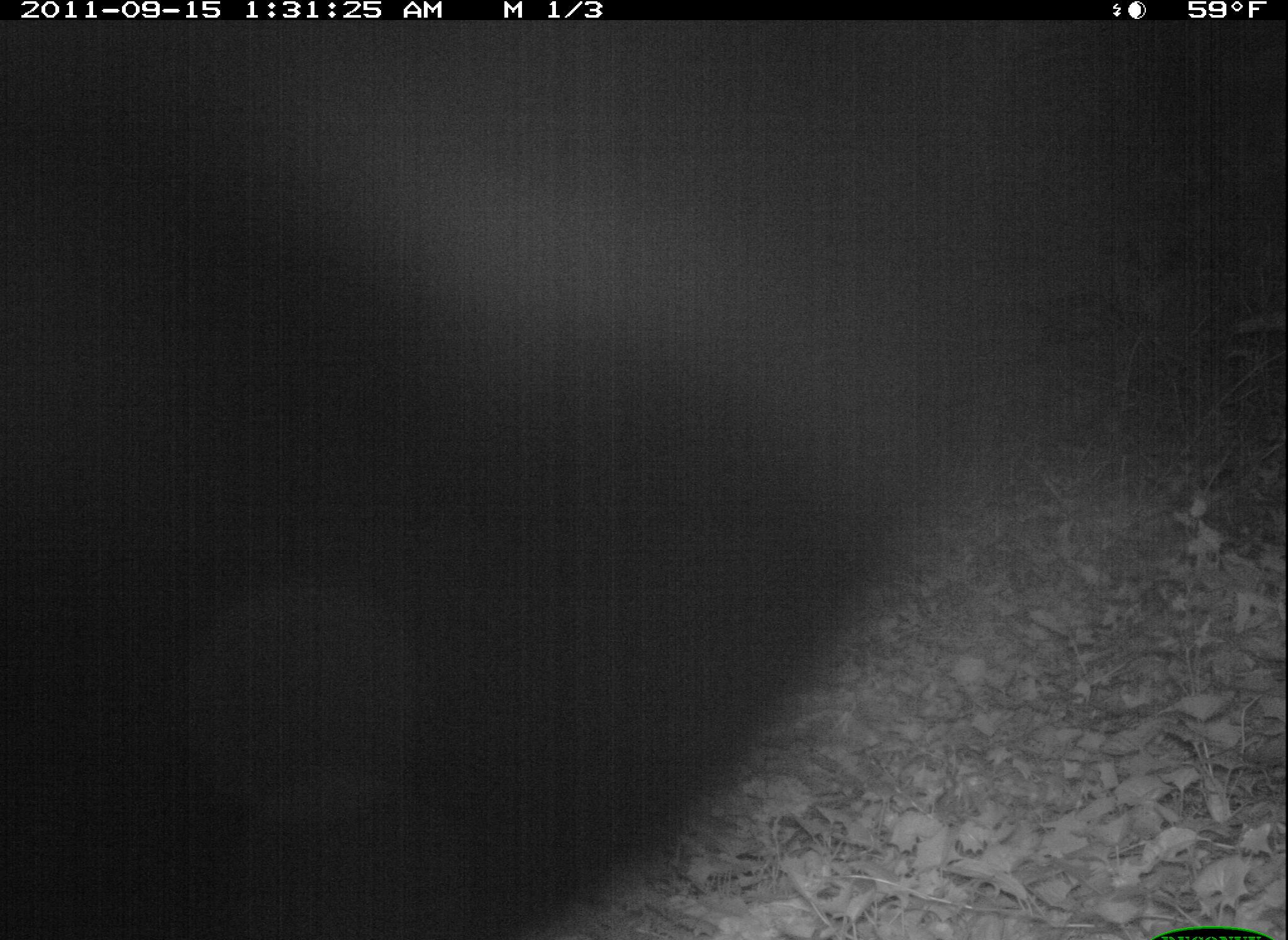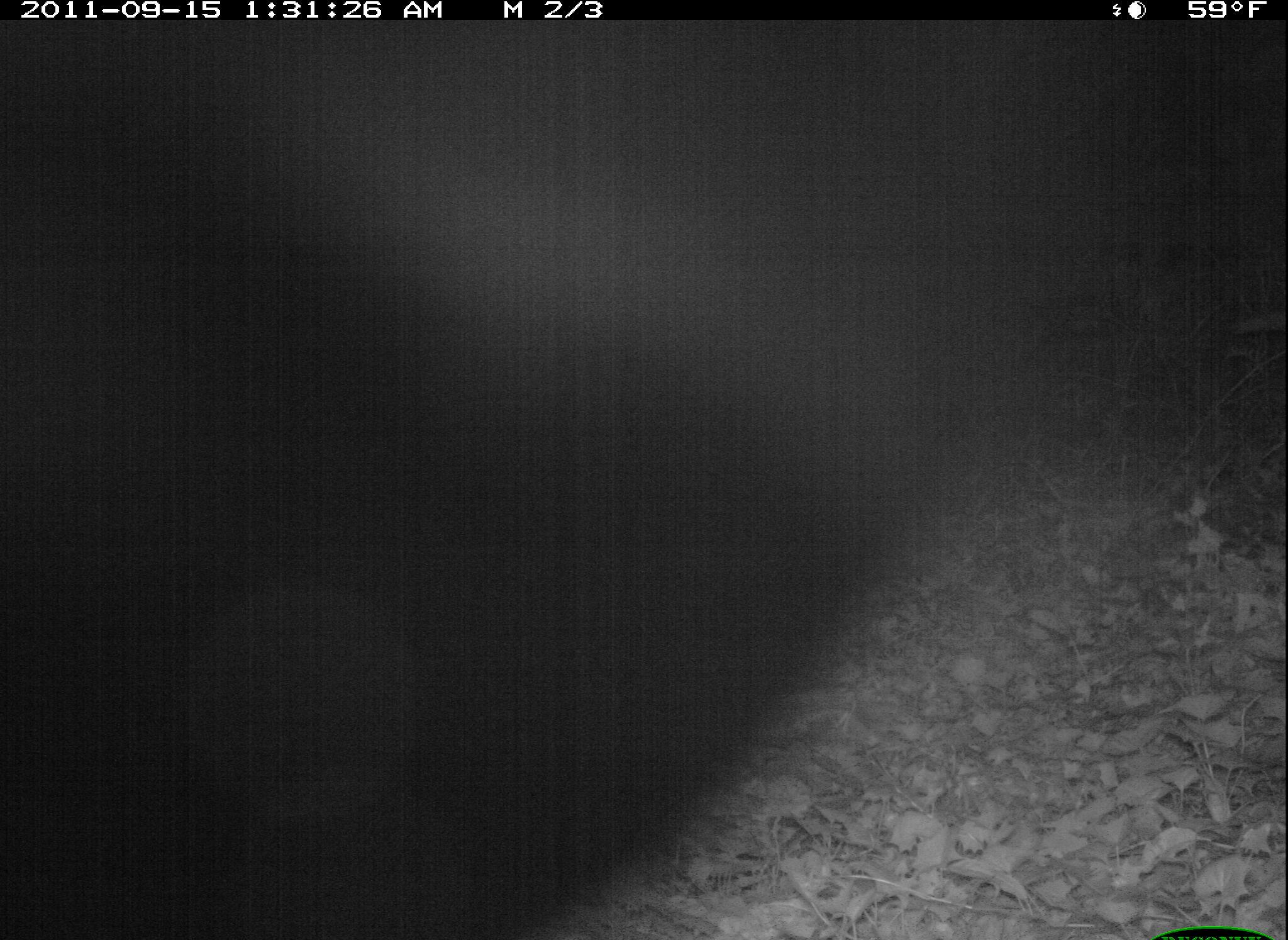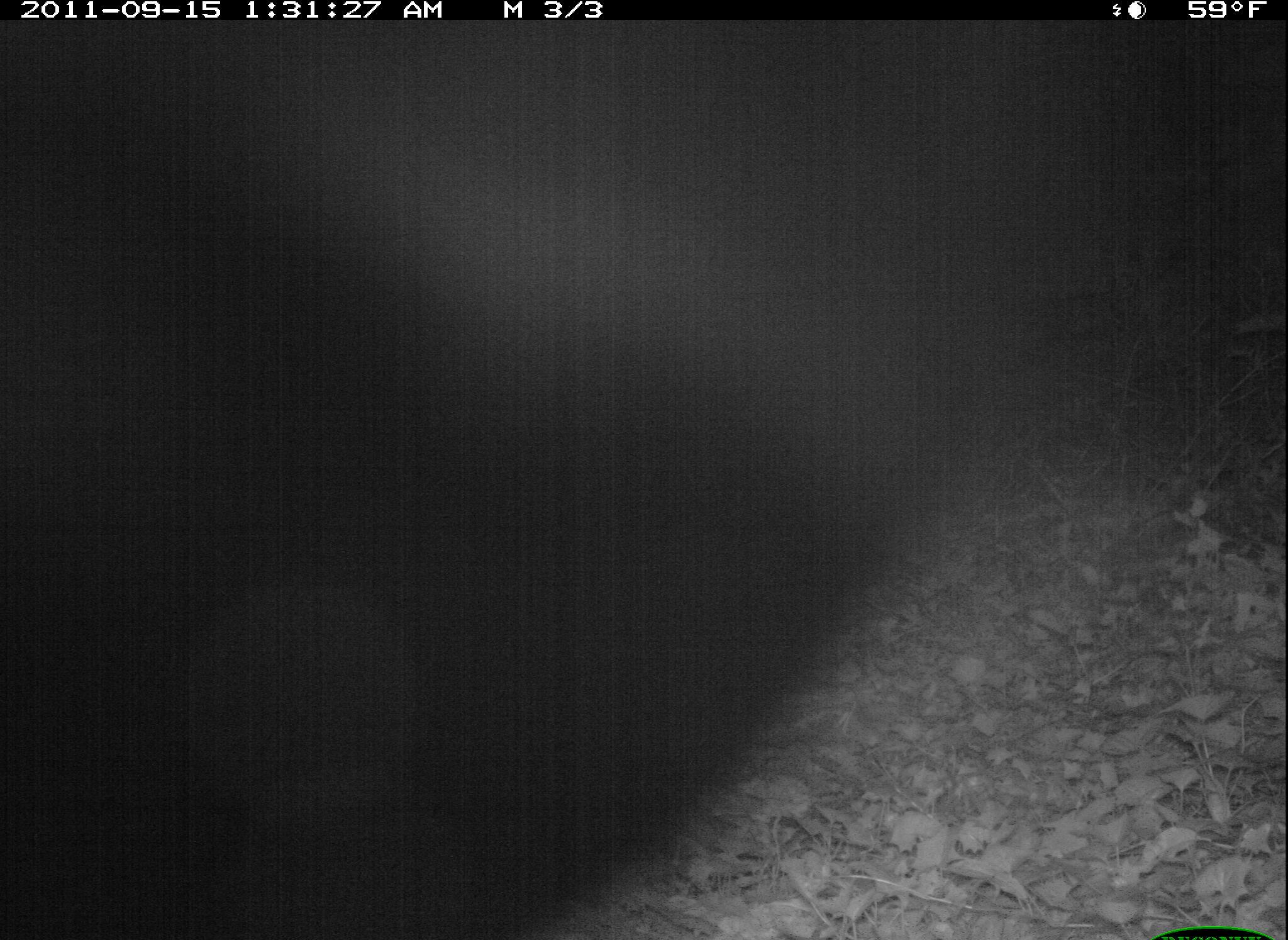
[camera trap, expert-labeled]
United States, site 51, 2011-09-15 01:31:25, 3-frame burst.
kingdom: Animalia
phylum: Chordata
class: Mammalia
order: Carnivora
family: Canidae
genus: Canis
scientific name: Canis latrans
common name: coyote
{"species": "coyote (Canis latrans)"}